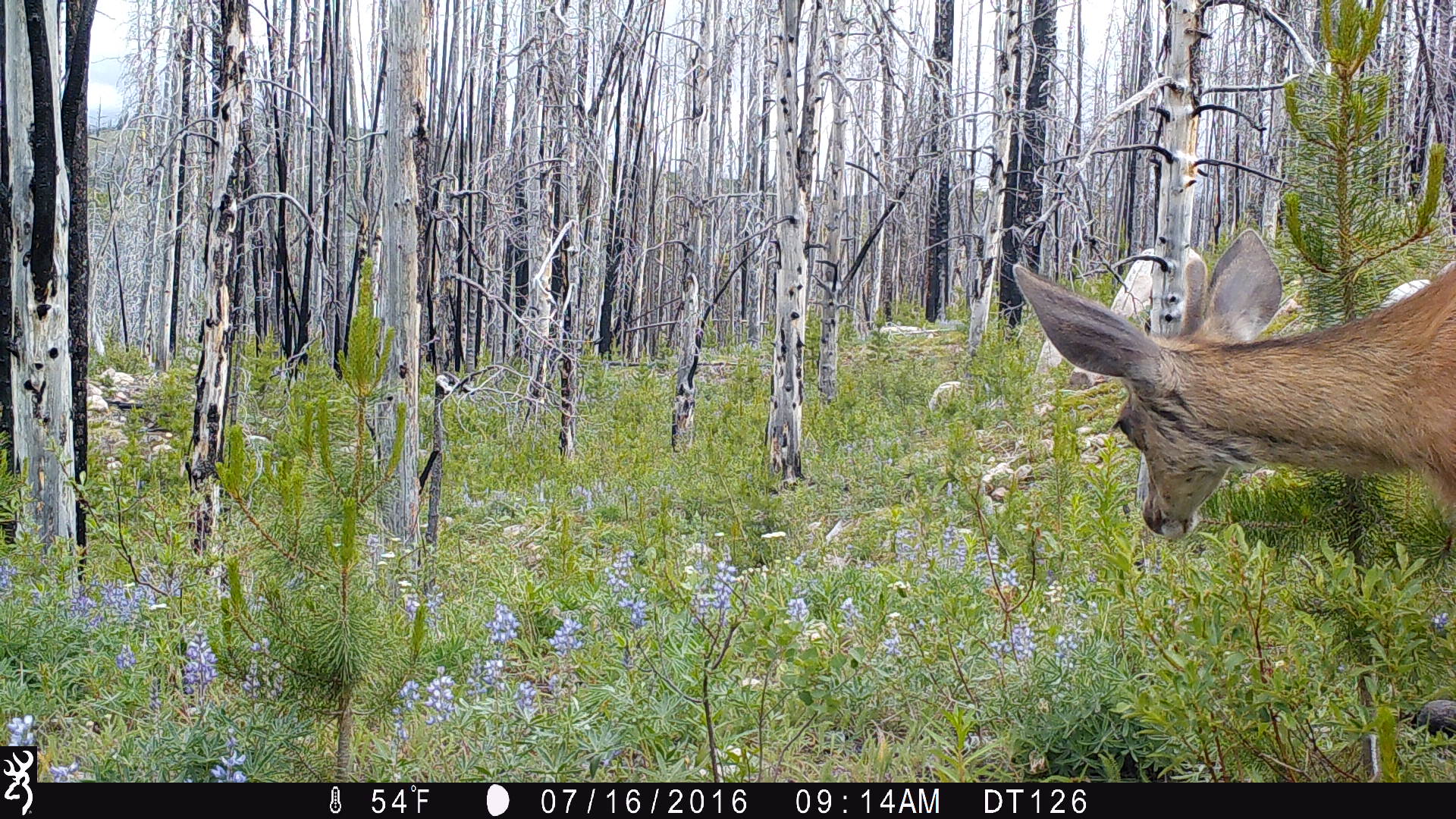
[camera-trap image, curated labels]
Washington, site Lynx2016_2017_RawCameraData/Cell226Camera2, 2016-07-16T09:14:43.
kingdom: Animalia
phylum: Chordata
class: Mammalia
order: Artiodactyla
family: Cervidae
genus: Odocoileus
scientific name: Odocoileus hemionus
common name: mule deer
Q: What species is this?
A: Odocoileus hemionus (mule deer).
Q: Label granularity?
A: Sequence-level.